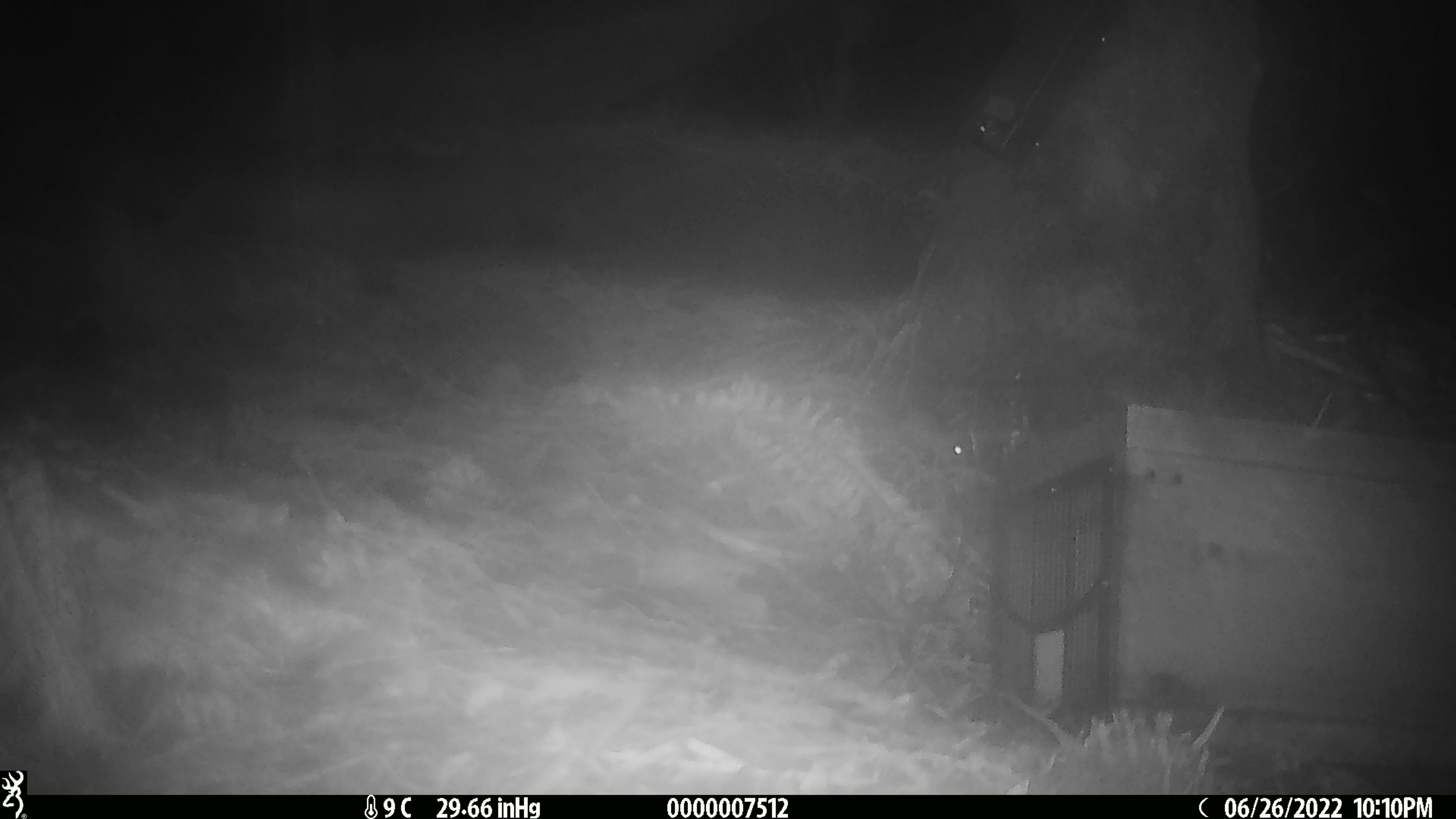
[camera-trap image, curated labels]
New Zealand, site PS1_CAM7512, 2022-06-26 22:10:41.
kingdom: Animalia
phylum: Chordata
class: Mammalia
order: Rodentia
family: Muridae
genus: Mus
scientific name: Mus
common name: mouse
Mouse (Mus).